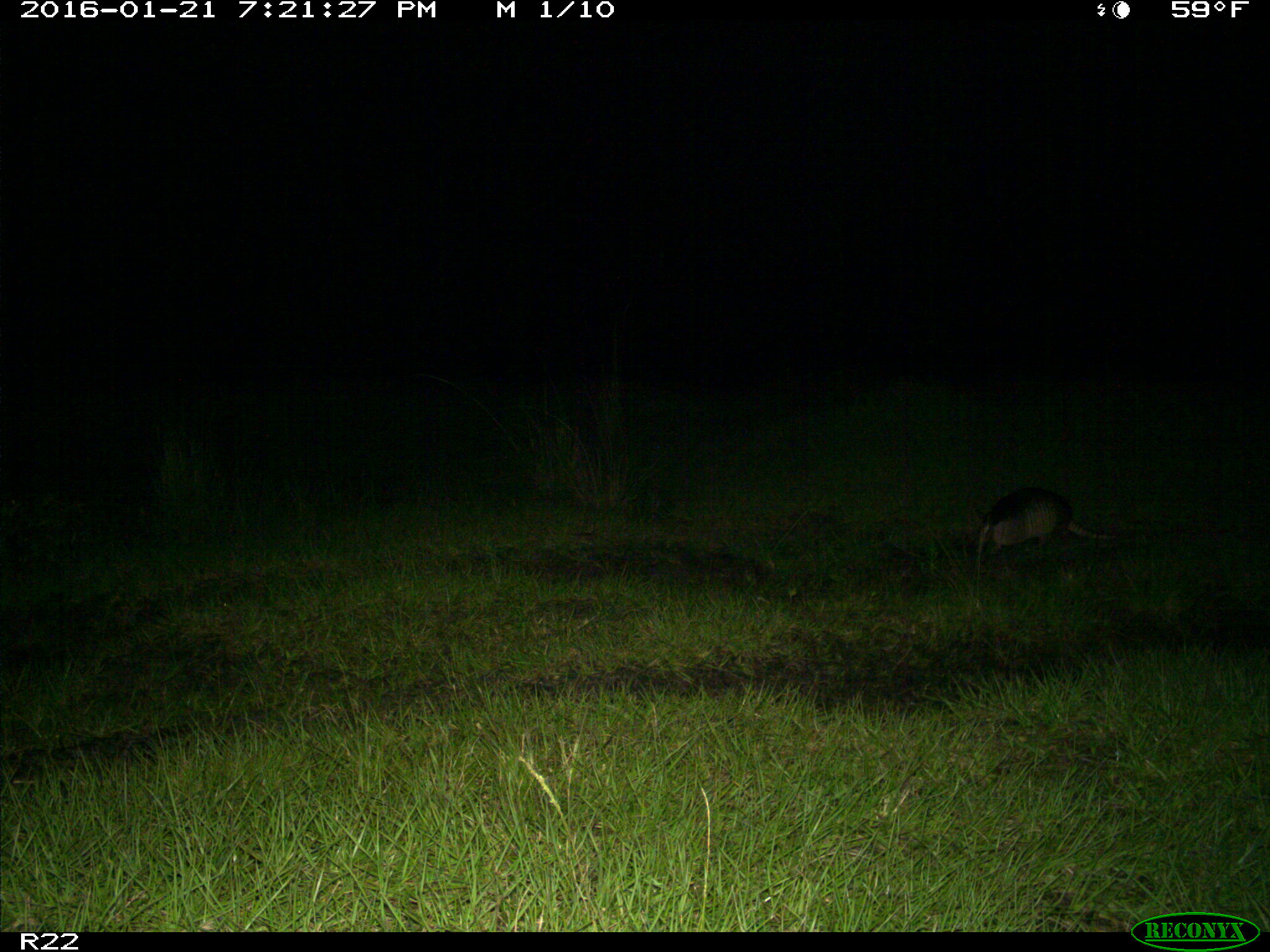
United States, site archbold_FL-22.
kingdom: Animalia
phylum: Chordata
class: Mammalia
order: Cingulata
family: Dasypodidae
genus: Dasypus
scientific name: Dasypus novemcinctus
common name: nine-banded armadillo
Dasypus novemcinctus (nine-banded armadillo).